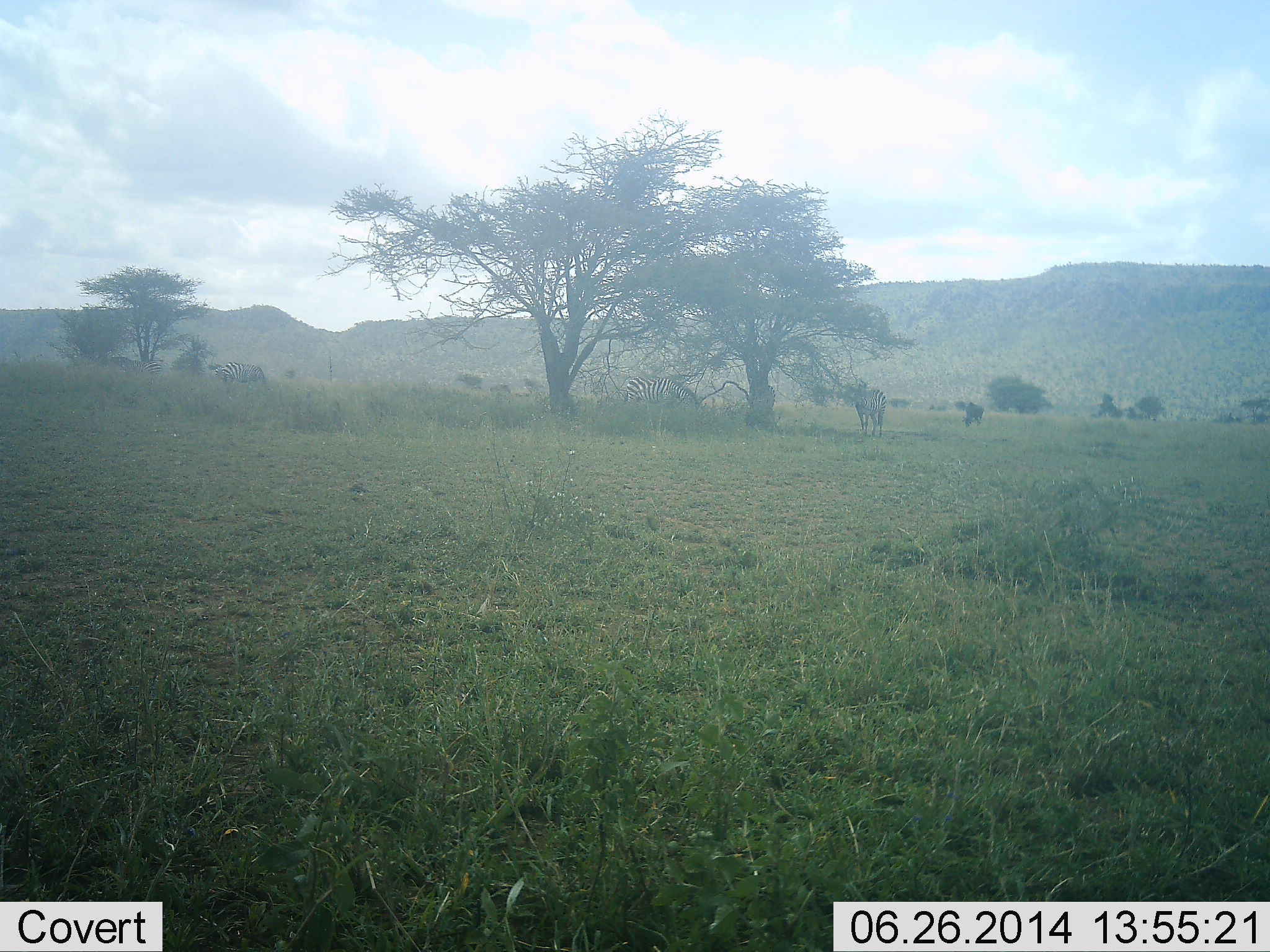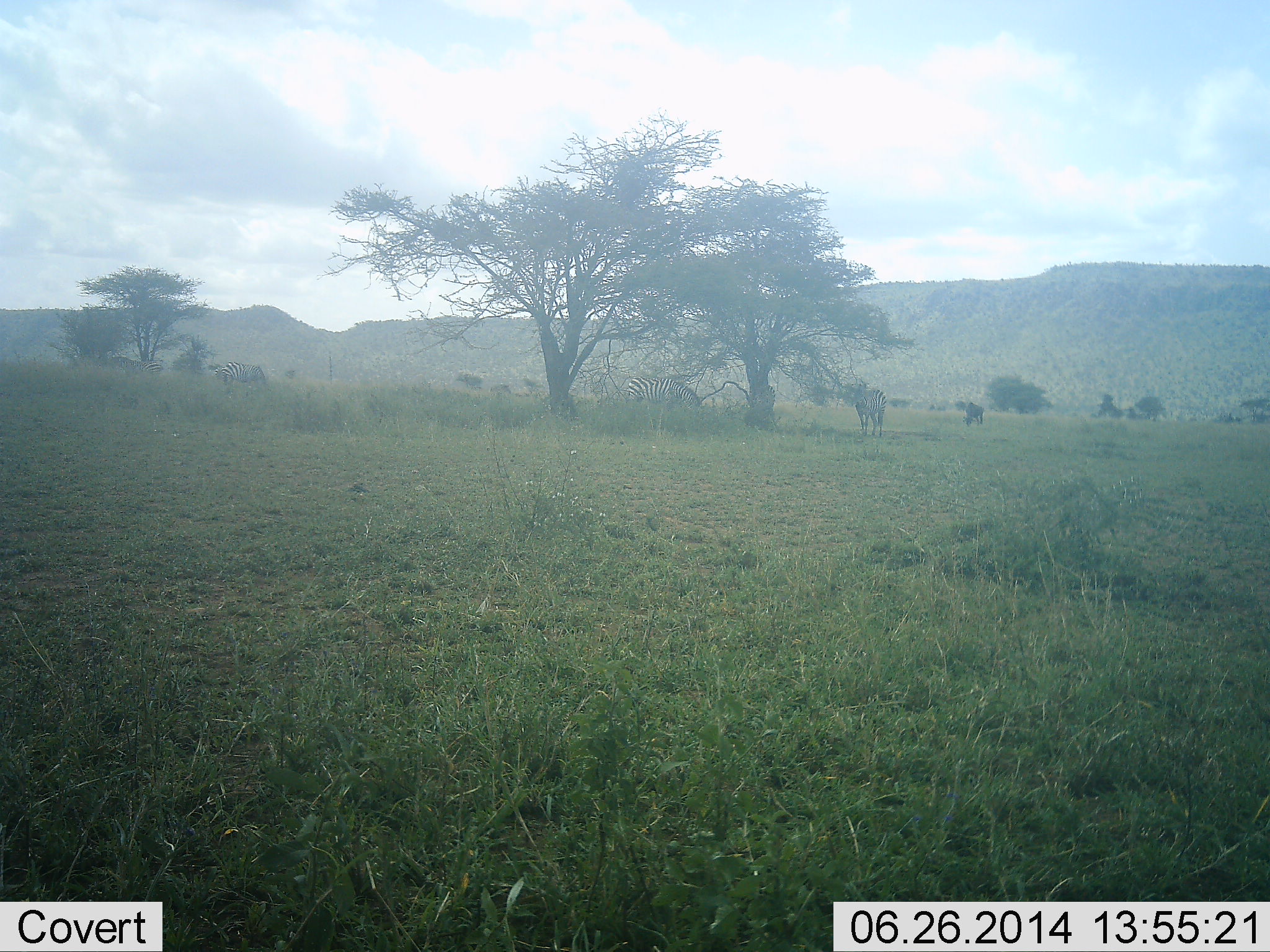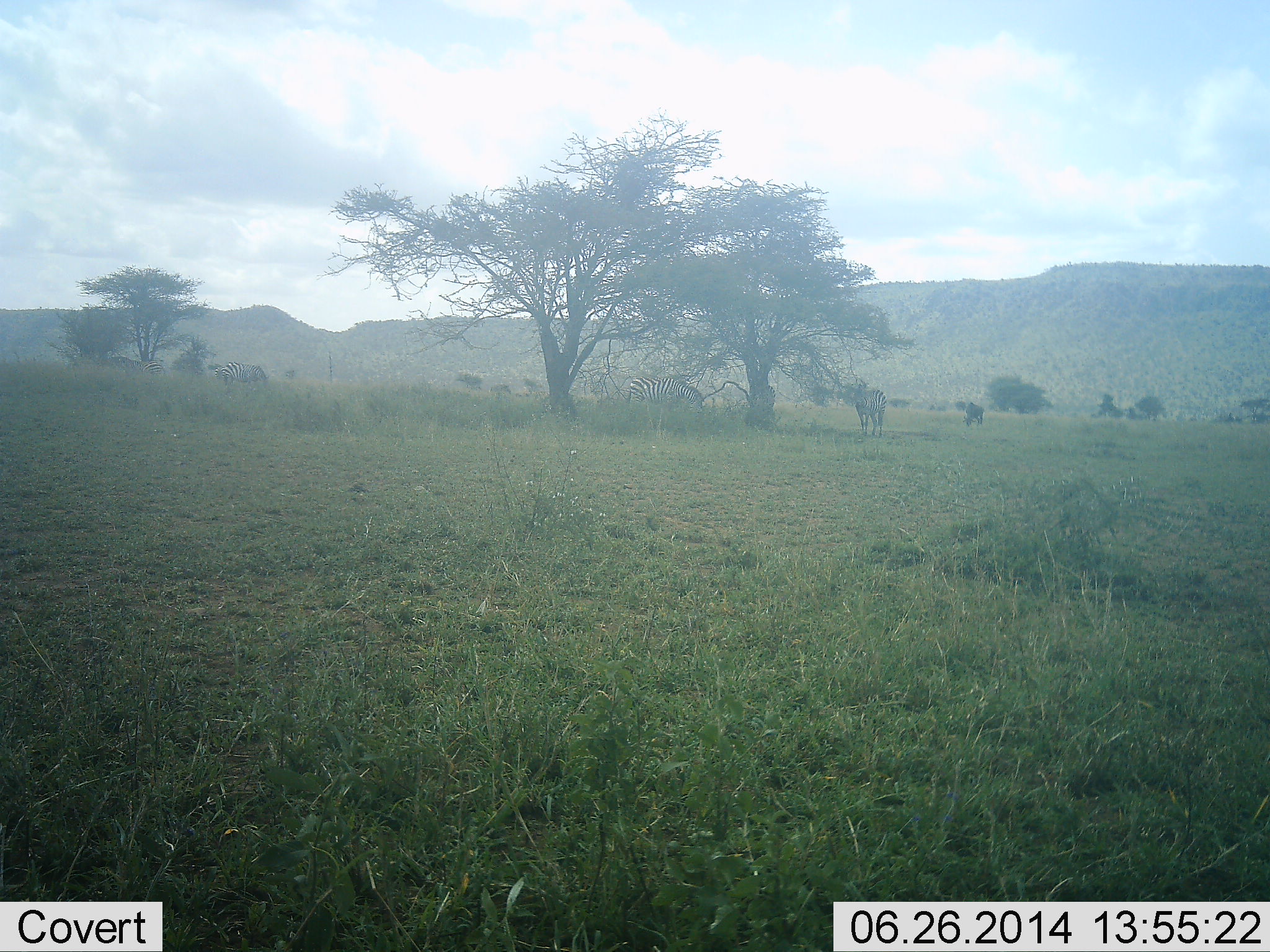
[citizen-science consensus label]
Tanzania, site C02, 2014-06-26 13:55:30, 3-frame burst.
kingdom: Animalia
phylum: Chordata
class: Mammalia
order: Perissodactyla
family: Equidae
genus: Equus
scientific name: Equus quagga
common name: plains zebra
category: zebra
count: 3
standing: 60%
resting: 7%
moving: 13%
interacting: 0%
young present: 0%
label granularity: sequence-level